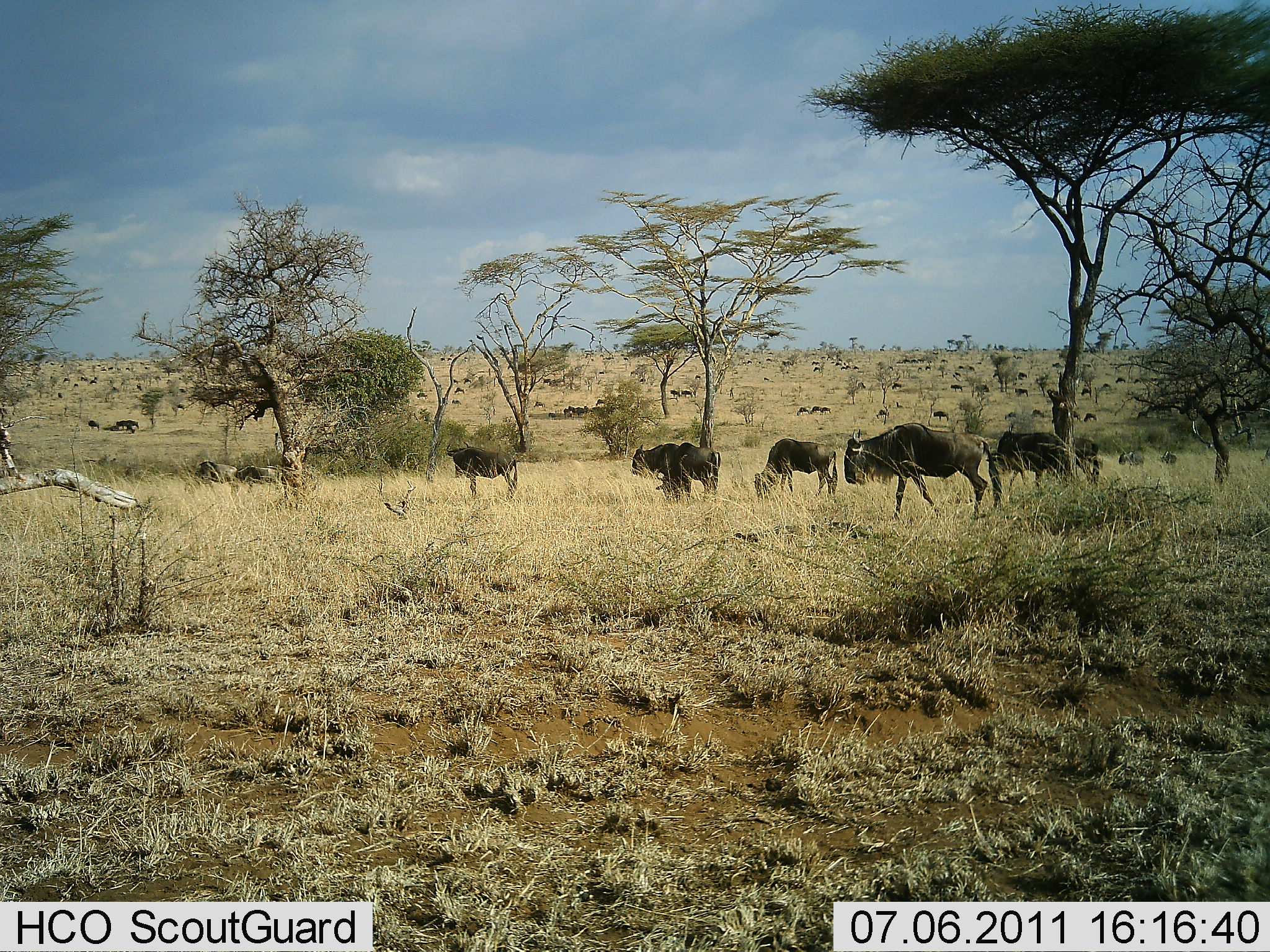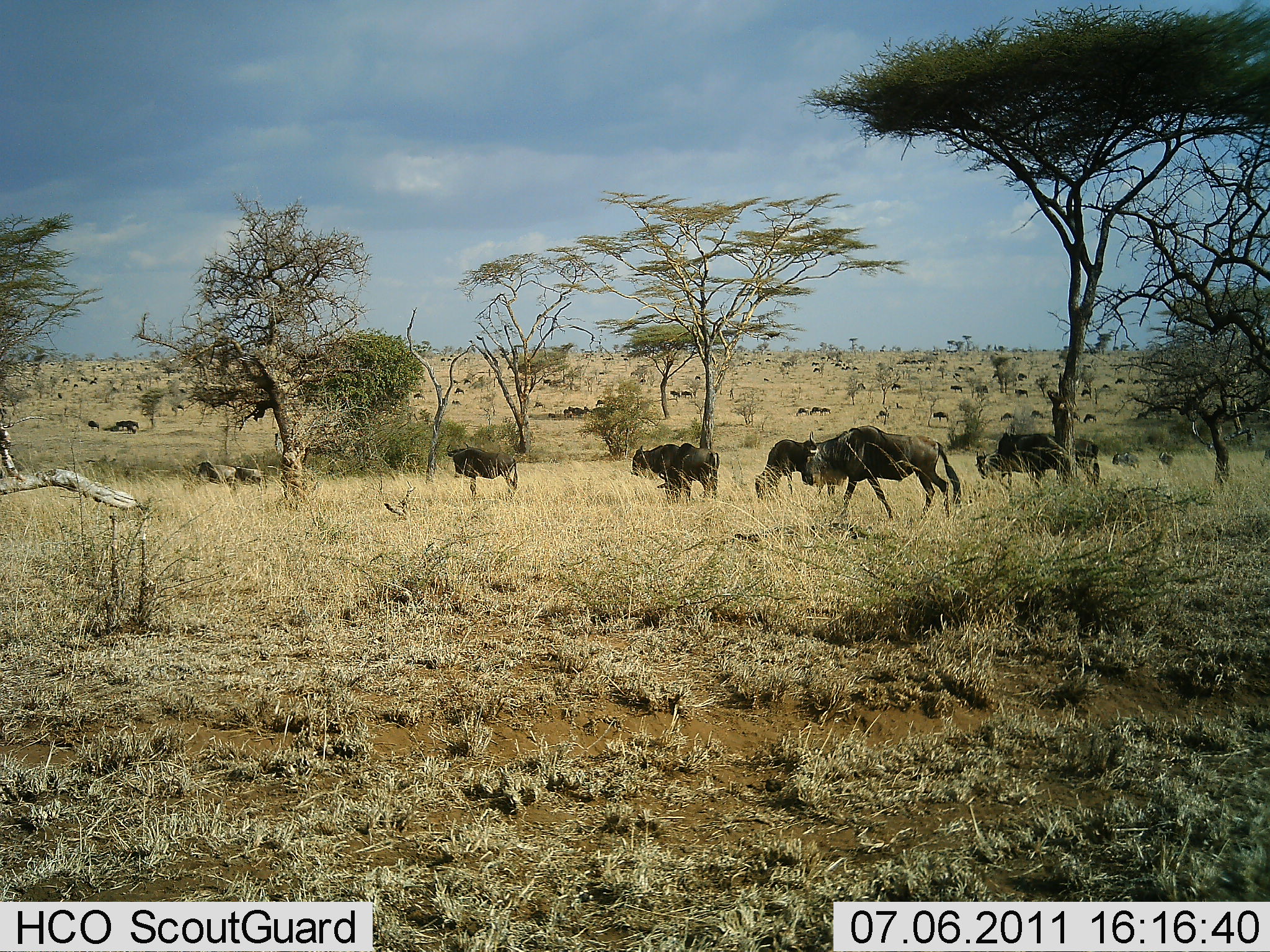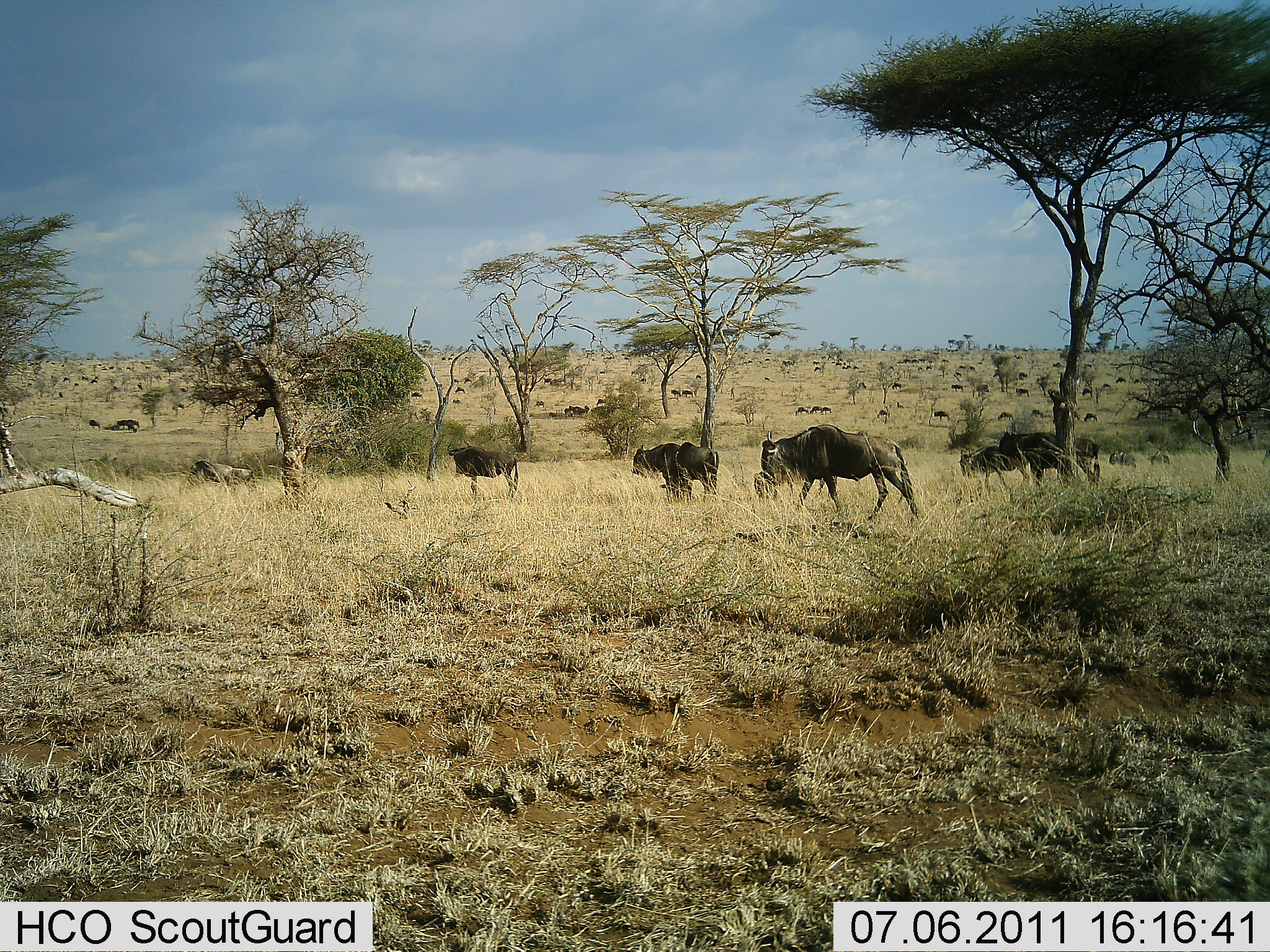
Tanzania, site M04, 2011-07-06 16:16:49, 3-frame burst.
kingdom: Animalia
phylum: Chordata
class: Mammalia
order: Artiodactyla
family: Bovidae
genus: Connochaetes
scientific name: Connochaetes taurinus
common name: blue wildebeest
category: wildebeest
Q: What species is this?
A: Wildebeest (blue wildebeest) (Connochaetes taurinus).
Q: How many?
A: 11-50.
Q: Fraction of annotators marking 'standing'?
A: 36%.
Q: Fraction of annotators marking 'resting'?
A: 7%.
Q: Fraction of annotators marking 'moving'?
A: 100%.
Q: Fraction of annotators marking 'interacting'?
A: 14%.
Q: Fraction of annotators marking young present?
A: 7%.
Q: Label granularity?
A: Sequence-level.